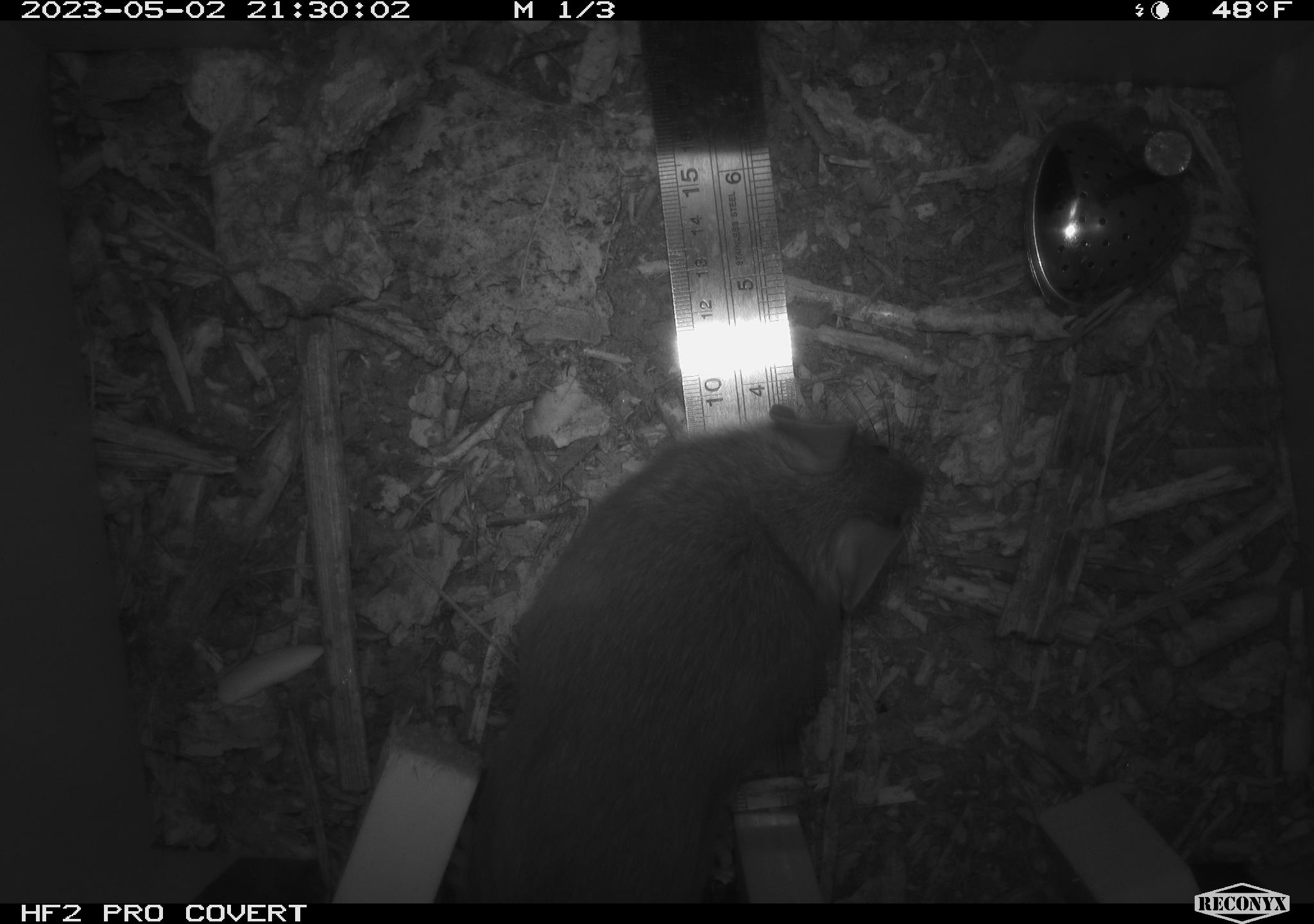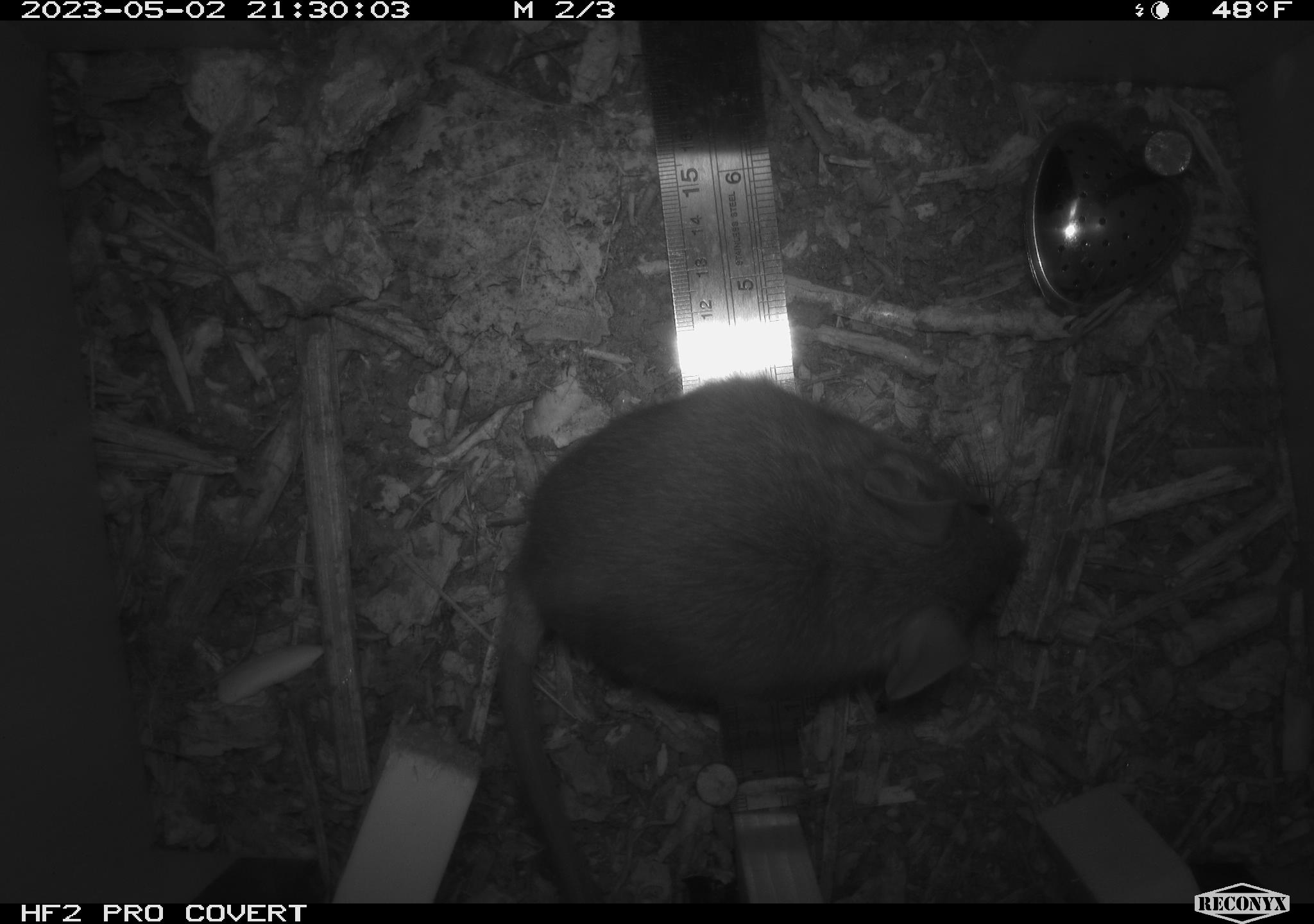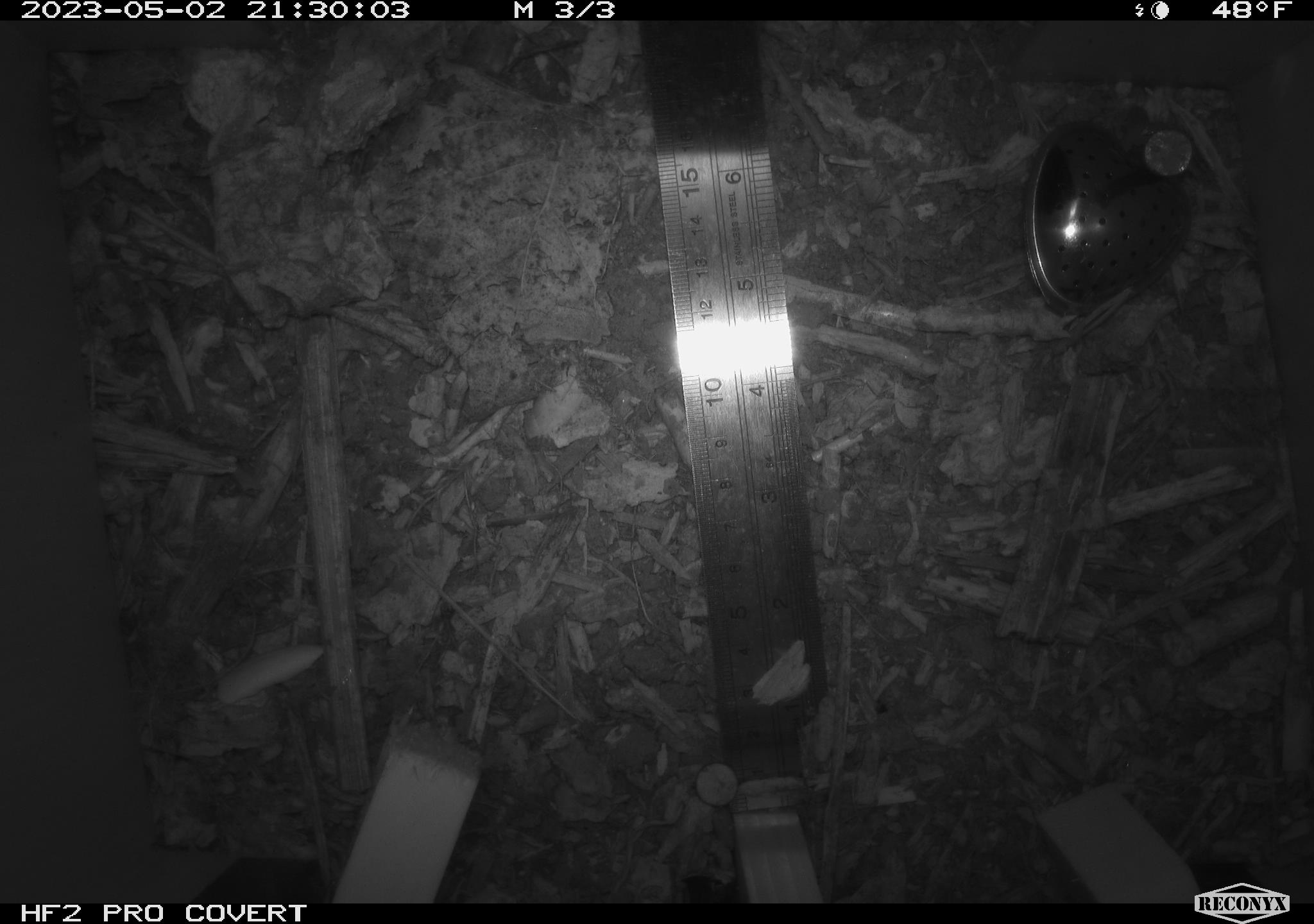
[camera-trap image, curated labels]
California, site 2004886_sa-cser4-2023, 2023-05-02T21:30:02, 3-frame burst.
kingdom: Animalia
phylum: Chordata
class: Mammalia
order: Rodentia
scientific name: Rodentia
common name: woodrat or rat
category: woodrat or rat species